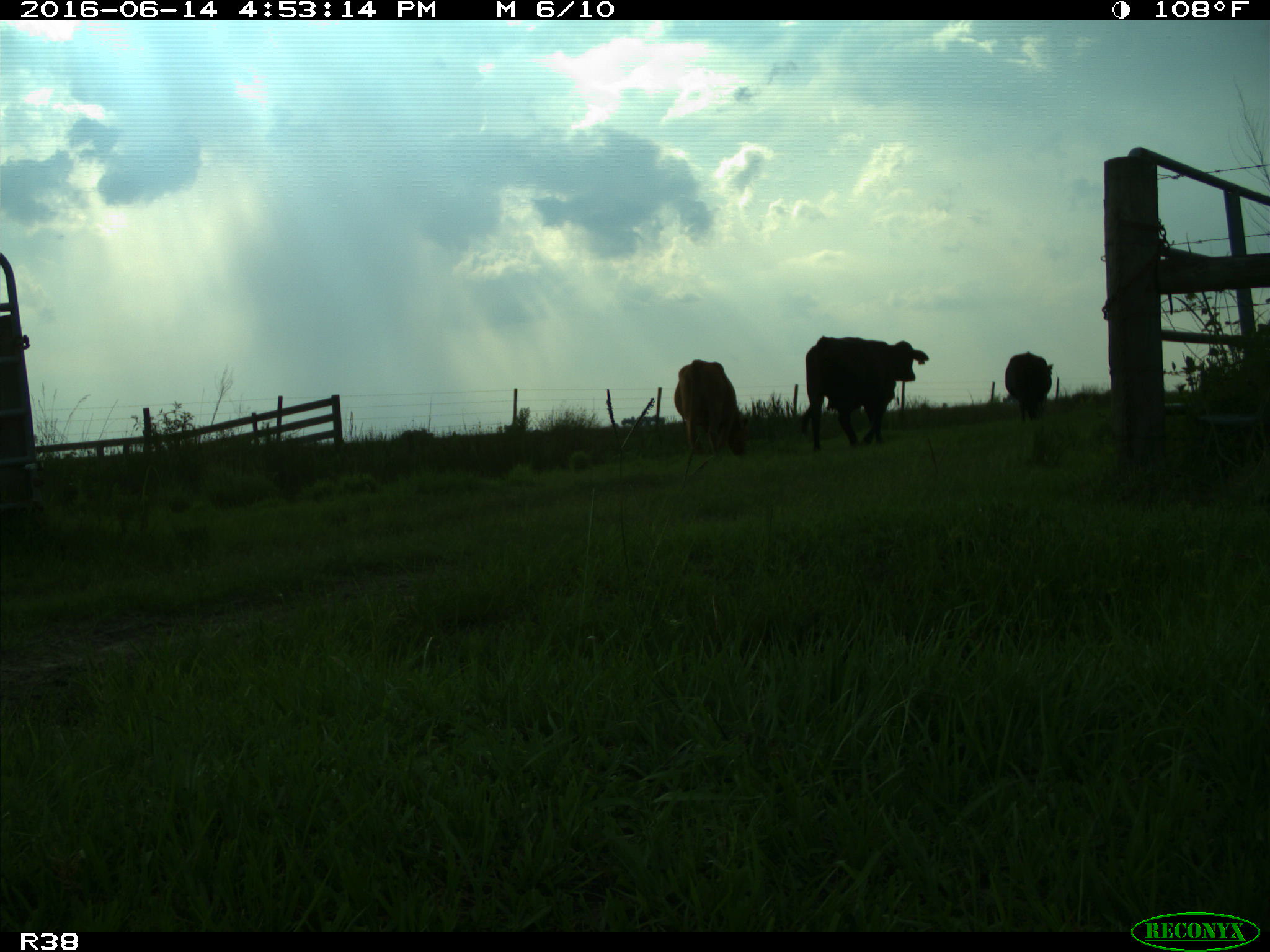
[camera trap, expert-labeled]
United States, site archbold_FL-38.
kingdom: Animalia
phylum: Chordata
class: Mammalia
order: Artiodactyla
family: Bovidae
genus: Bos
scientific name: Bos taurus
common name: domestic cow